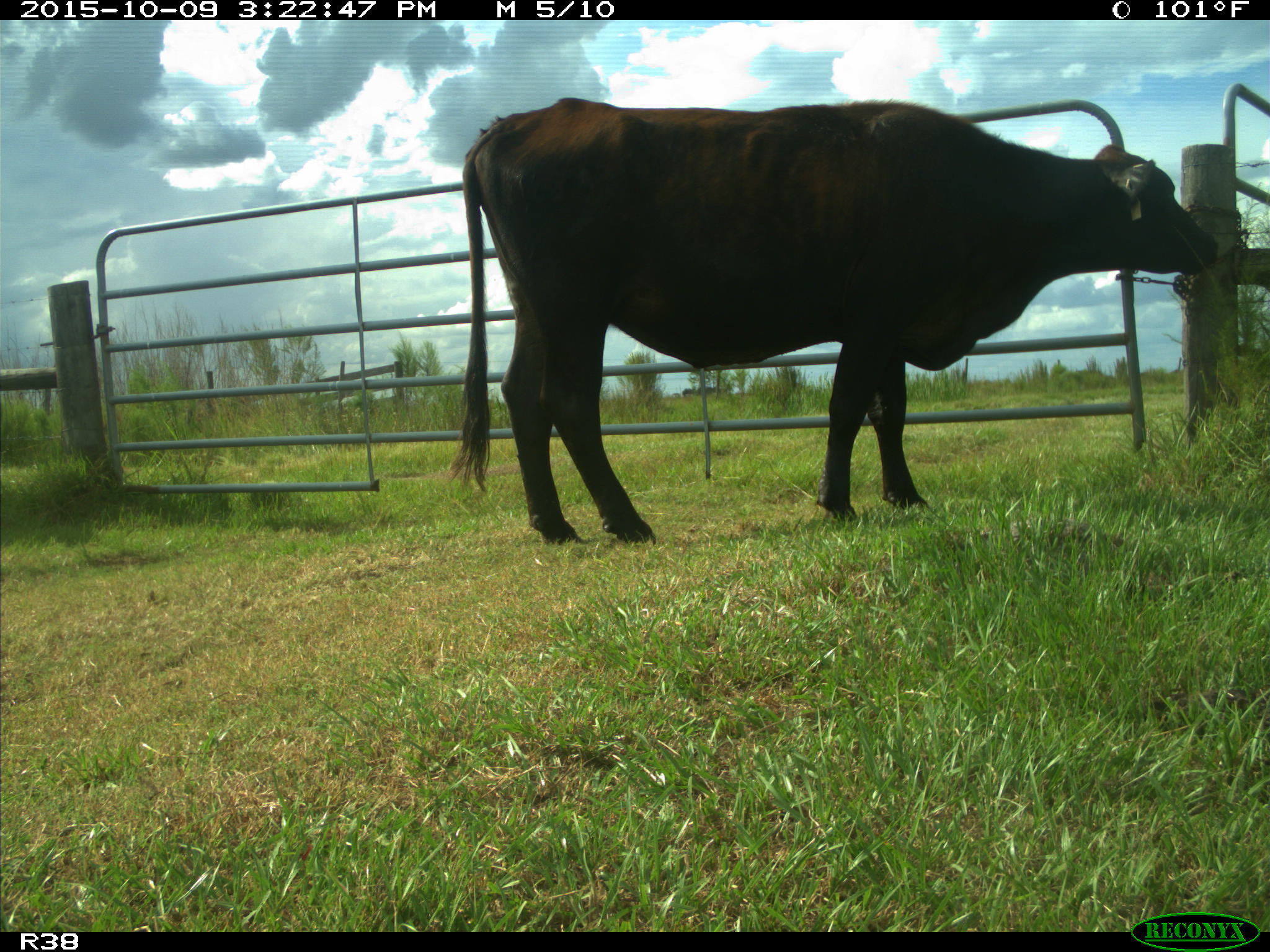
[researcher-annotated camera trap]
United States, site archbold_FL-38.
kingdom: Animalia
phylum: Chordata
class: Mammalia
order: Artiodactyla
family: Bovidae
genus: Bos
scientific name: Bos taurus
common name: domestic cow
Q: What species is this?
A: Bos taurus (domestic cow).